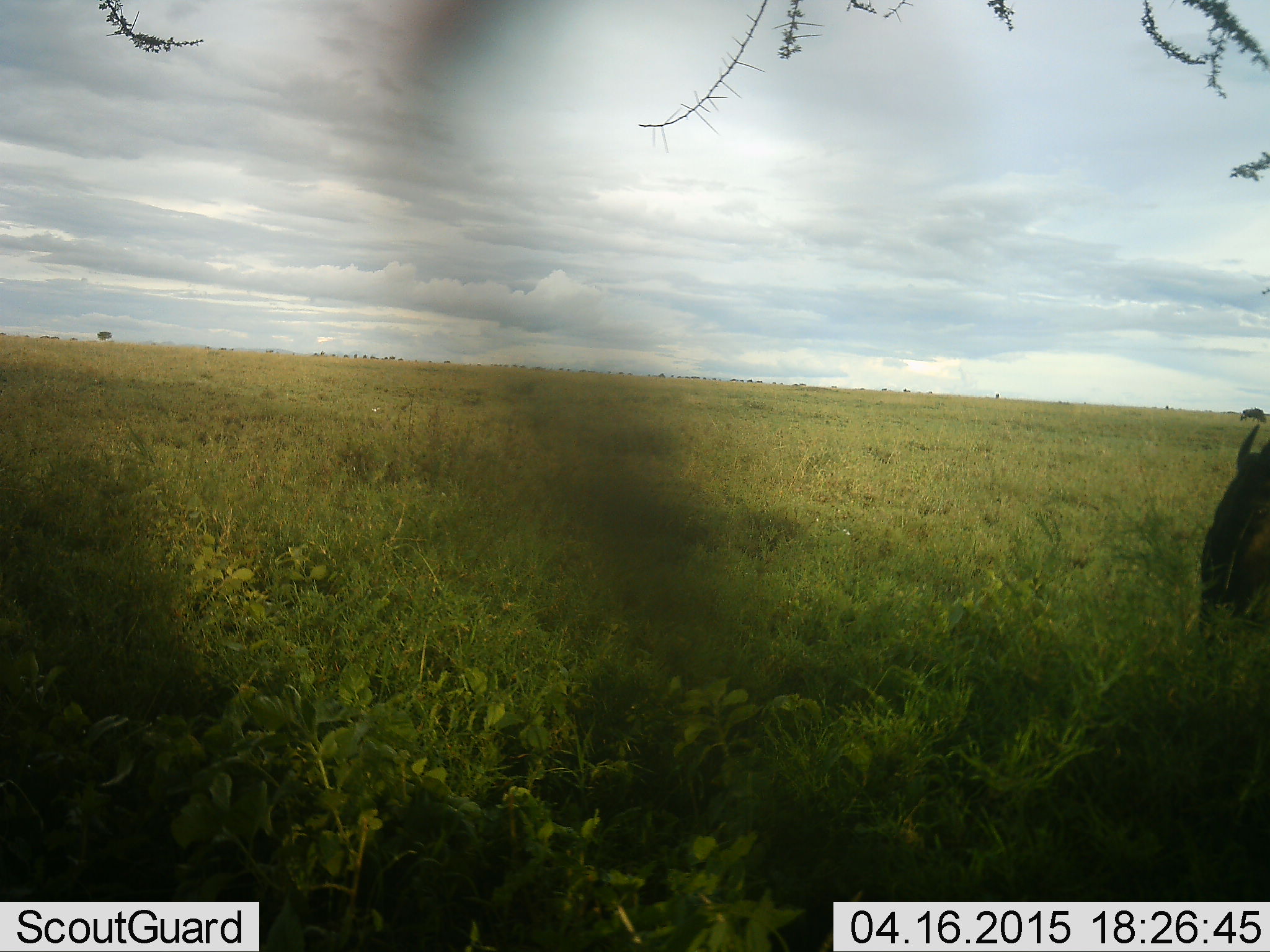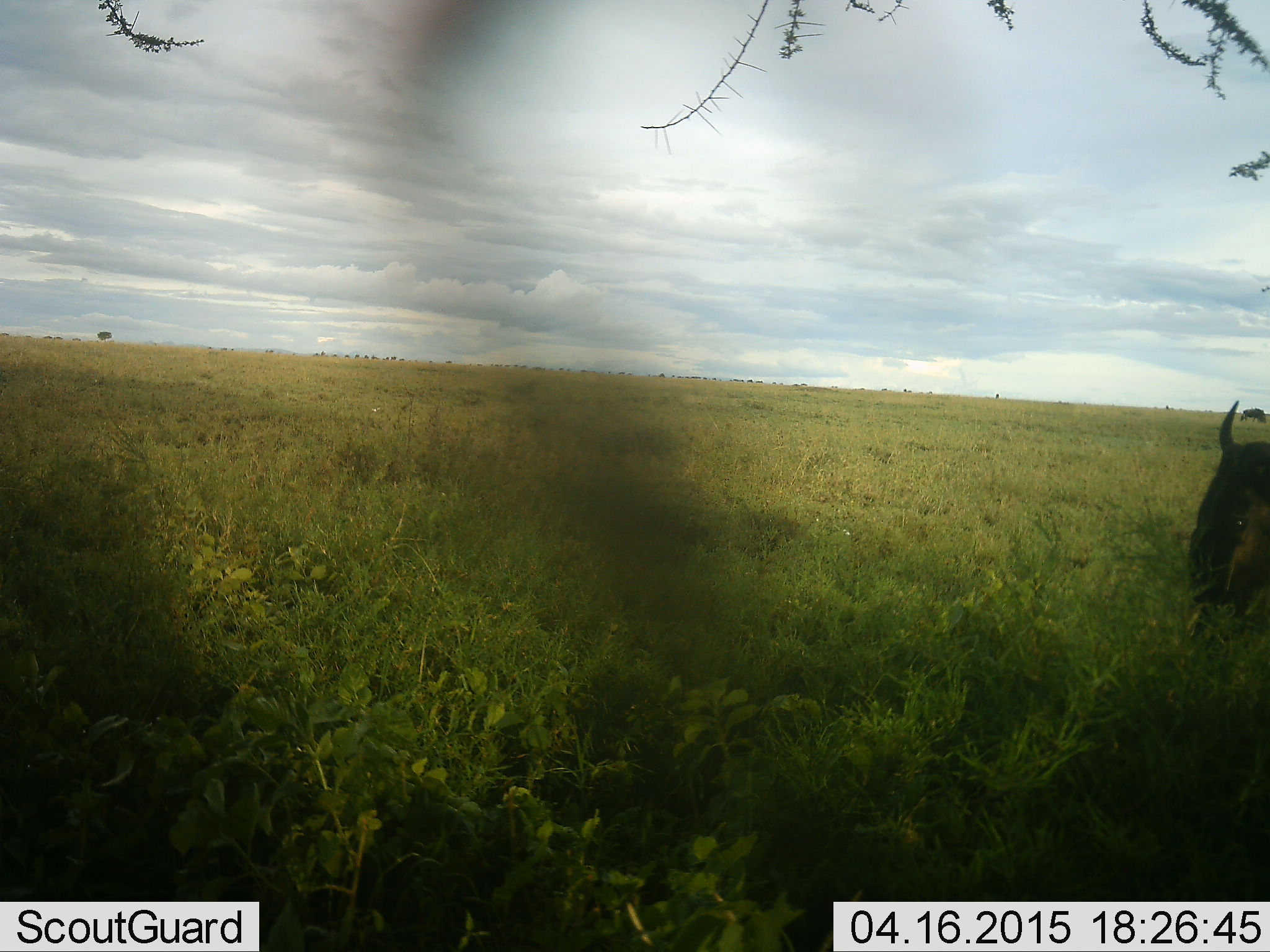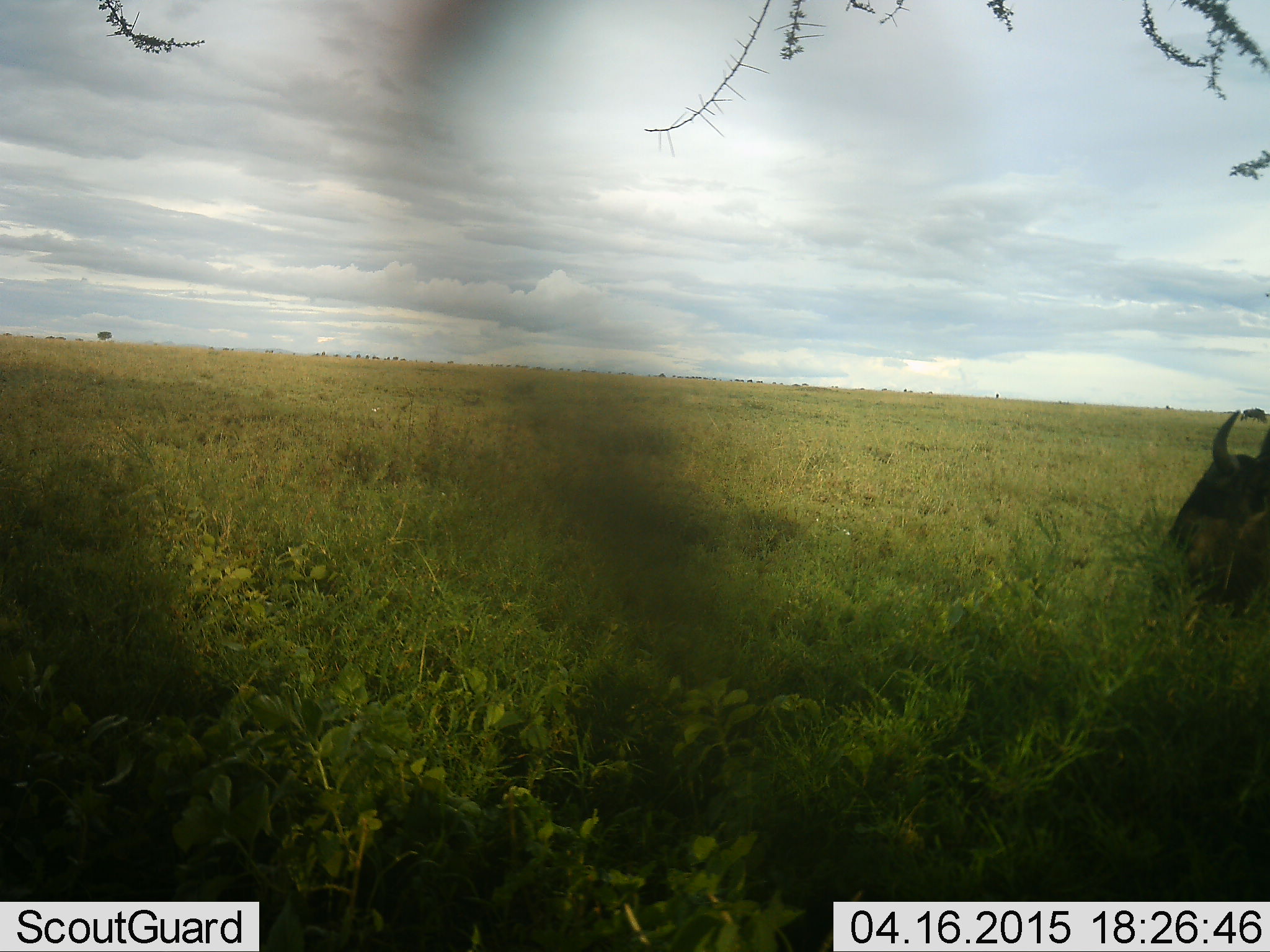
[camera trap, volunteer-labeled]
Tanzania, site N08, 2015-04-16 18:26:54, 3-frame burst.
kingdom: Animalia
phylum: Chordata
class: Mammalia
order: Artiodactyla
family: Bovidae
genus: Connochaetes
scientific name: Connochaetes taurinus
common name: blue wildebeest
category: wildebeest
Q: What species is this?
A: Wildebeest (blue wildebeest) (Connochaetes taurinus).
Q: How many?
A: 1.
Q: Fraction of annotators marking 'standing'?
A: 30%.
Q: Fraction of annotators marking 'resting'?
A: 10%.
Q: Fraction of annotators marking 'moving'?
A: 20%.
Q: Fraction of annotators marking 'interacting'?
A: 0%.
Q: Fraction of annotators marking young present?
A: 0%.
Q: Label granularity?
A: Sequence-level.